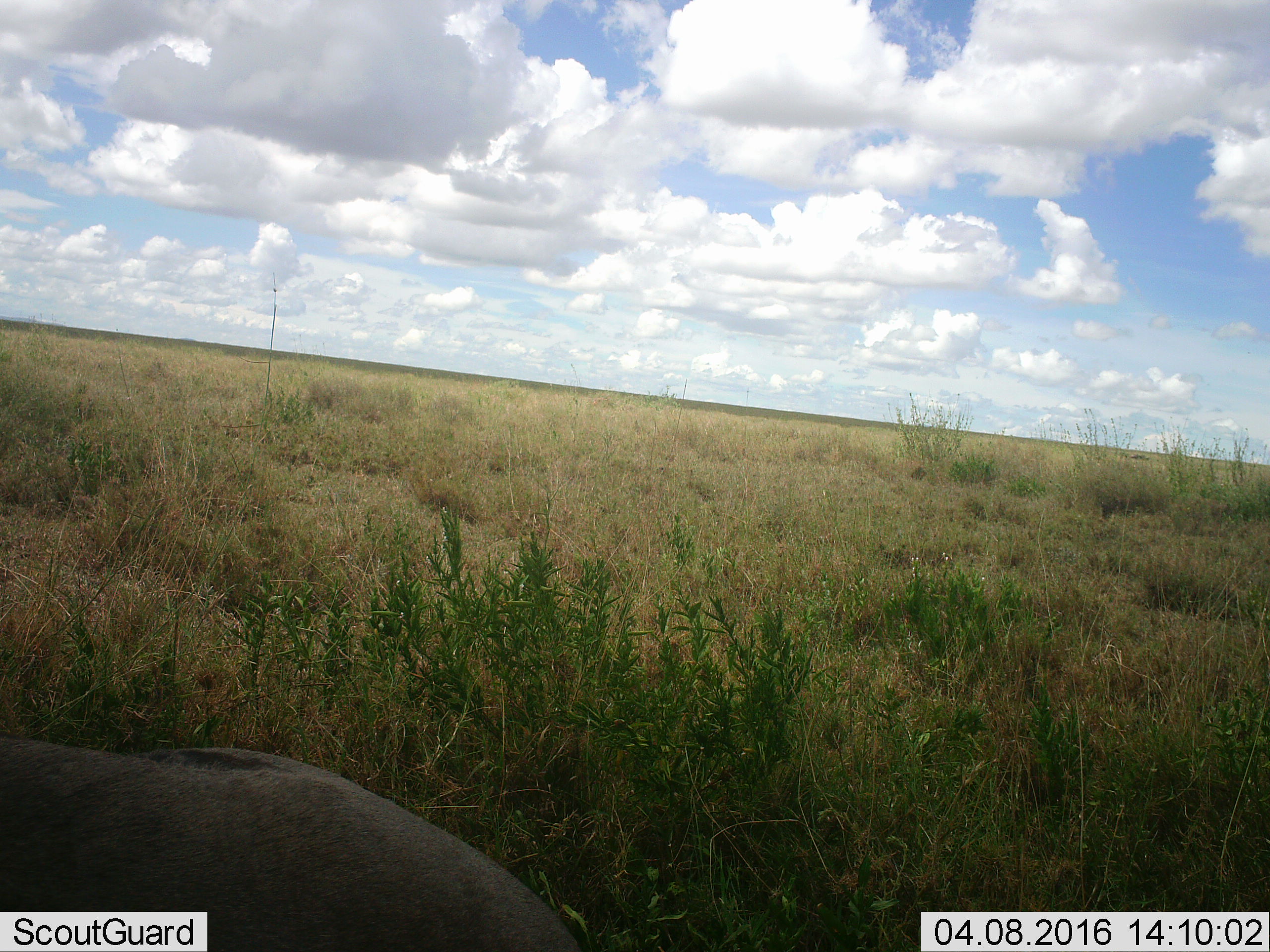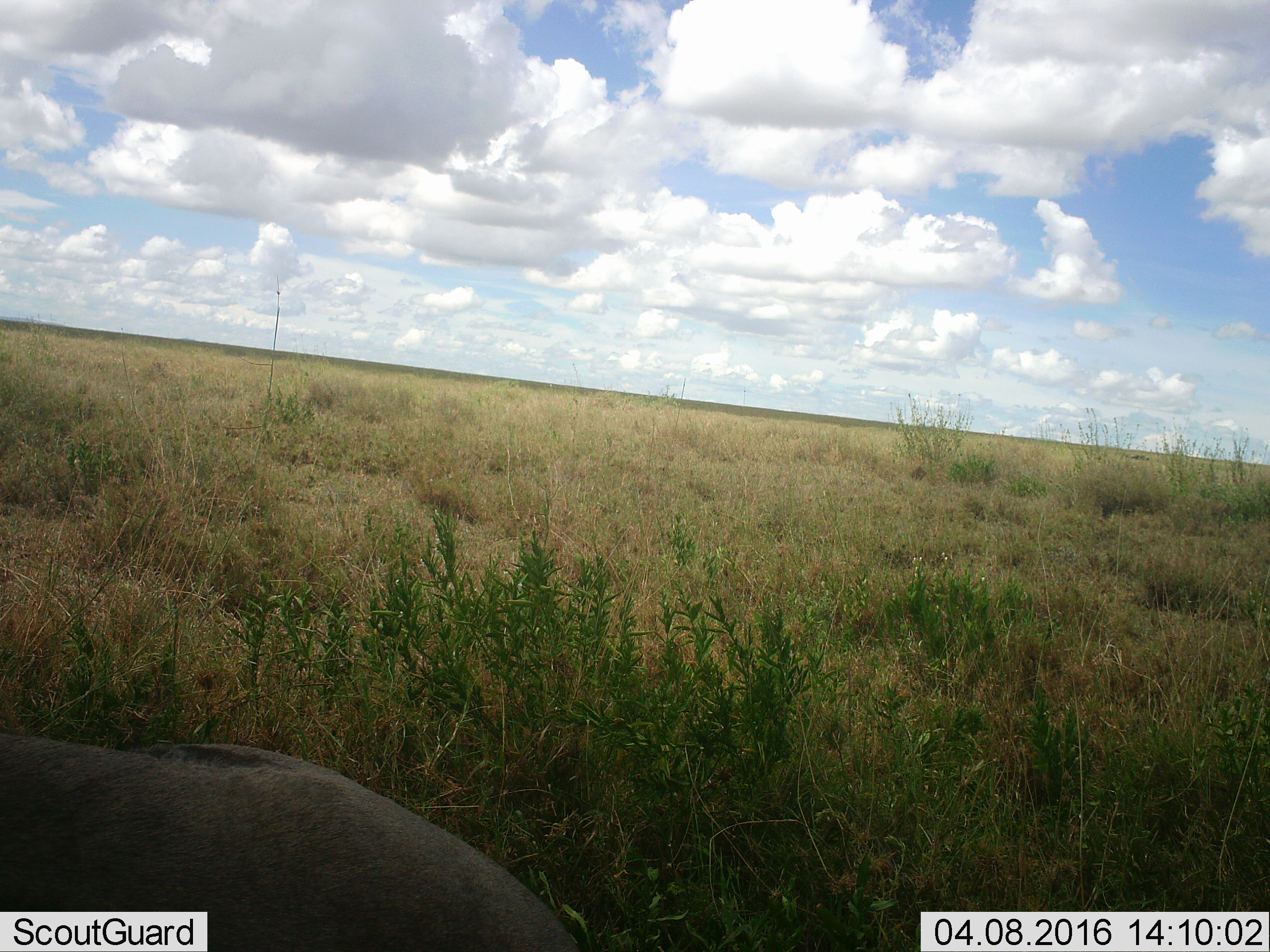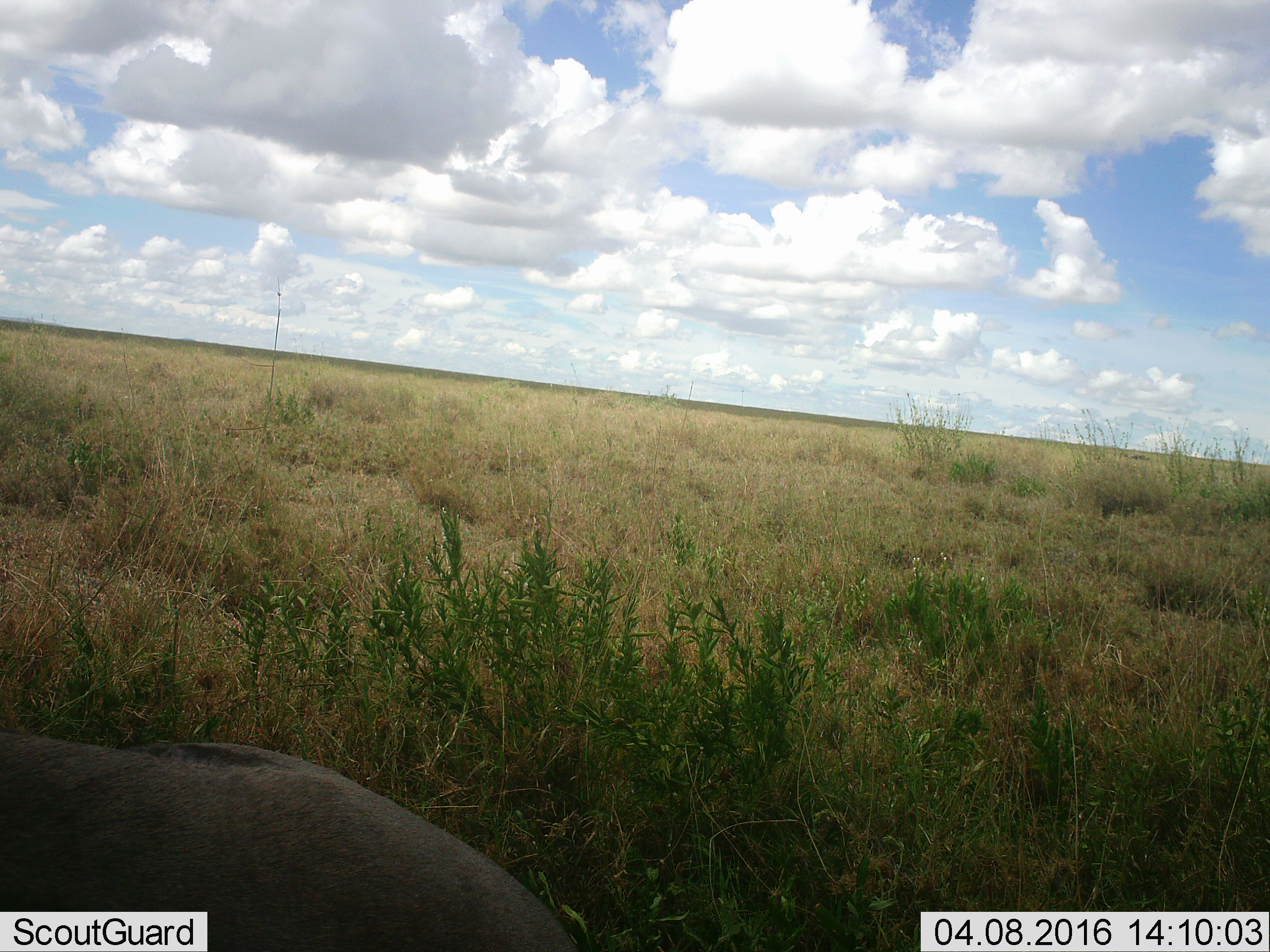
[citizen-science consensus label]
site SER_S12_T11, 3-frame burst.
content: unidentified animal